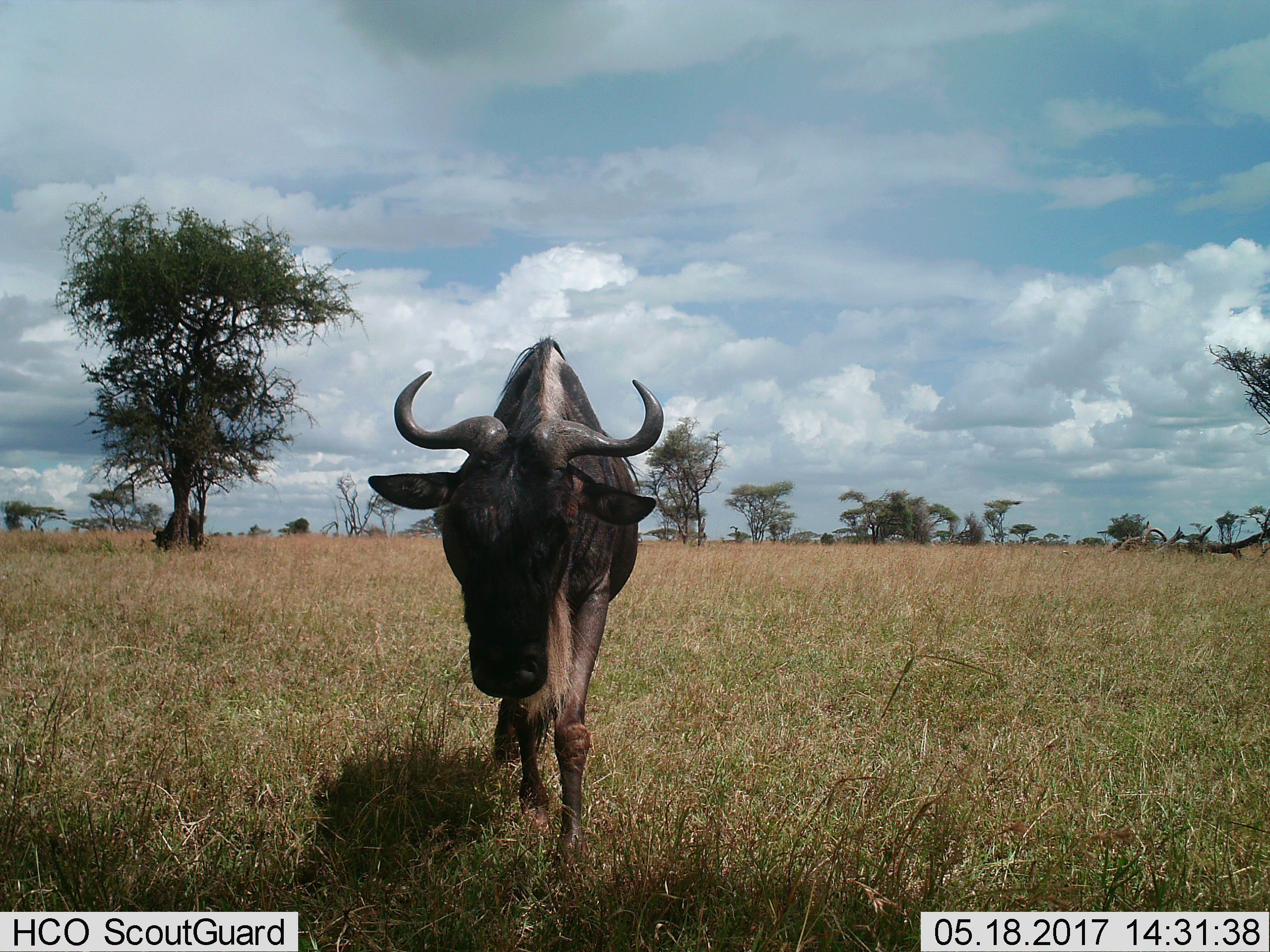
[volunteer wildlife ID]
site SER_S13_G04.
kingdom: Animalia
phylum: Chordata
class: Mammalia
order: Artiodactyla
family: Bovidae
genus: Connochaetes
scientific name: Connochaetes taurinus taurinus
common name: blue wildebeest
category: wildebeestblue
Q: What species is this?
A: Wildebeestblue (blue wildebeest) (Connochaetes taurinus taurinus).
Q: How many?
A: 1.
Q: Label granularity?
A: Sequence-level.